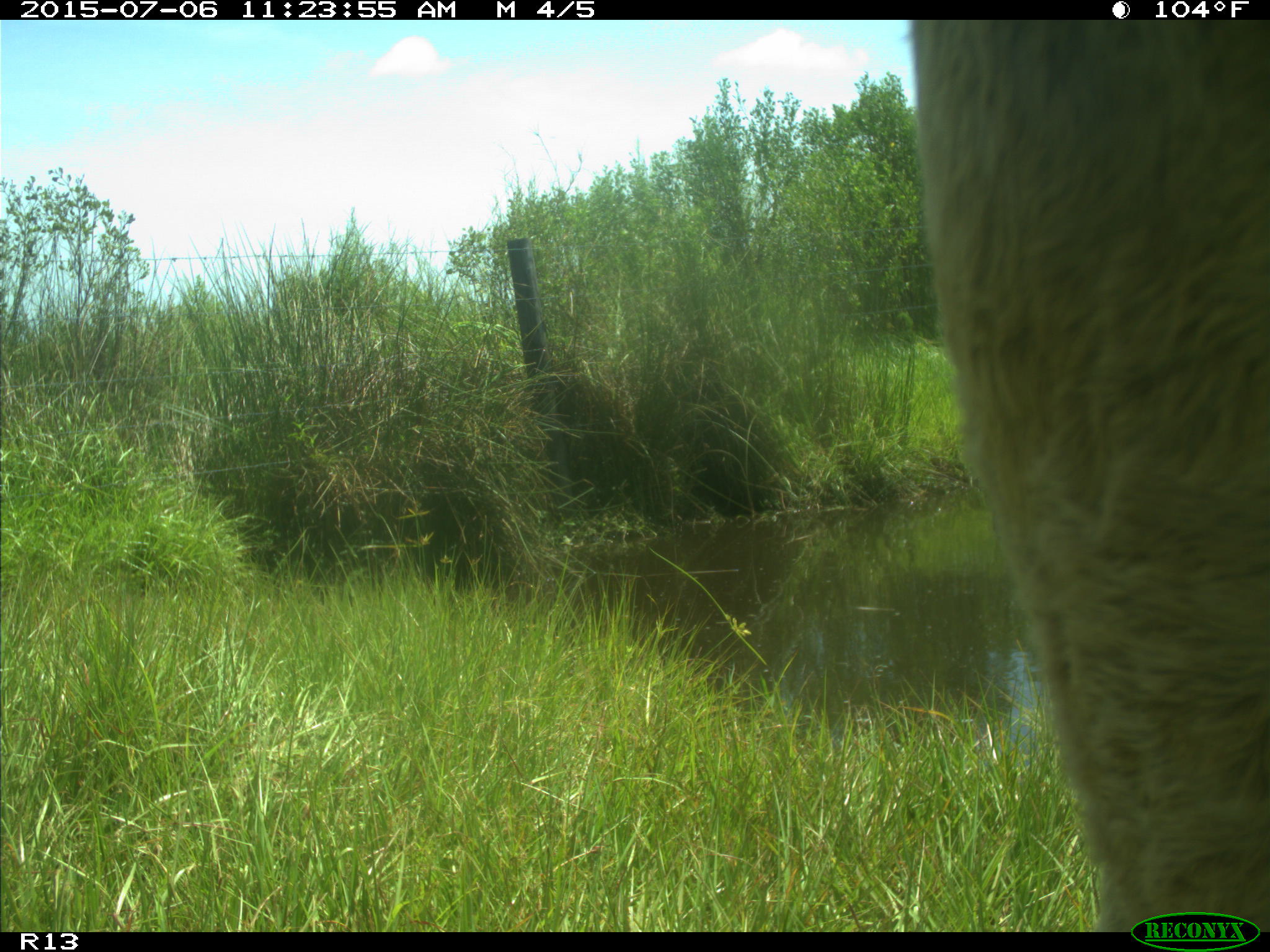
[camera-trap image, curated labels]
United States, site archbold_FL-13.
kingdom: Animalia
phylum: Chordata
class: Mammalia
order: Artiodactyla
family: Bovidae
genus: Bos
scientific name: Bos taurus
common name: domestic cow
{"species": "Bos taurus (domestic cow)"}